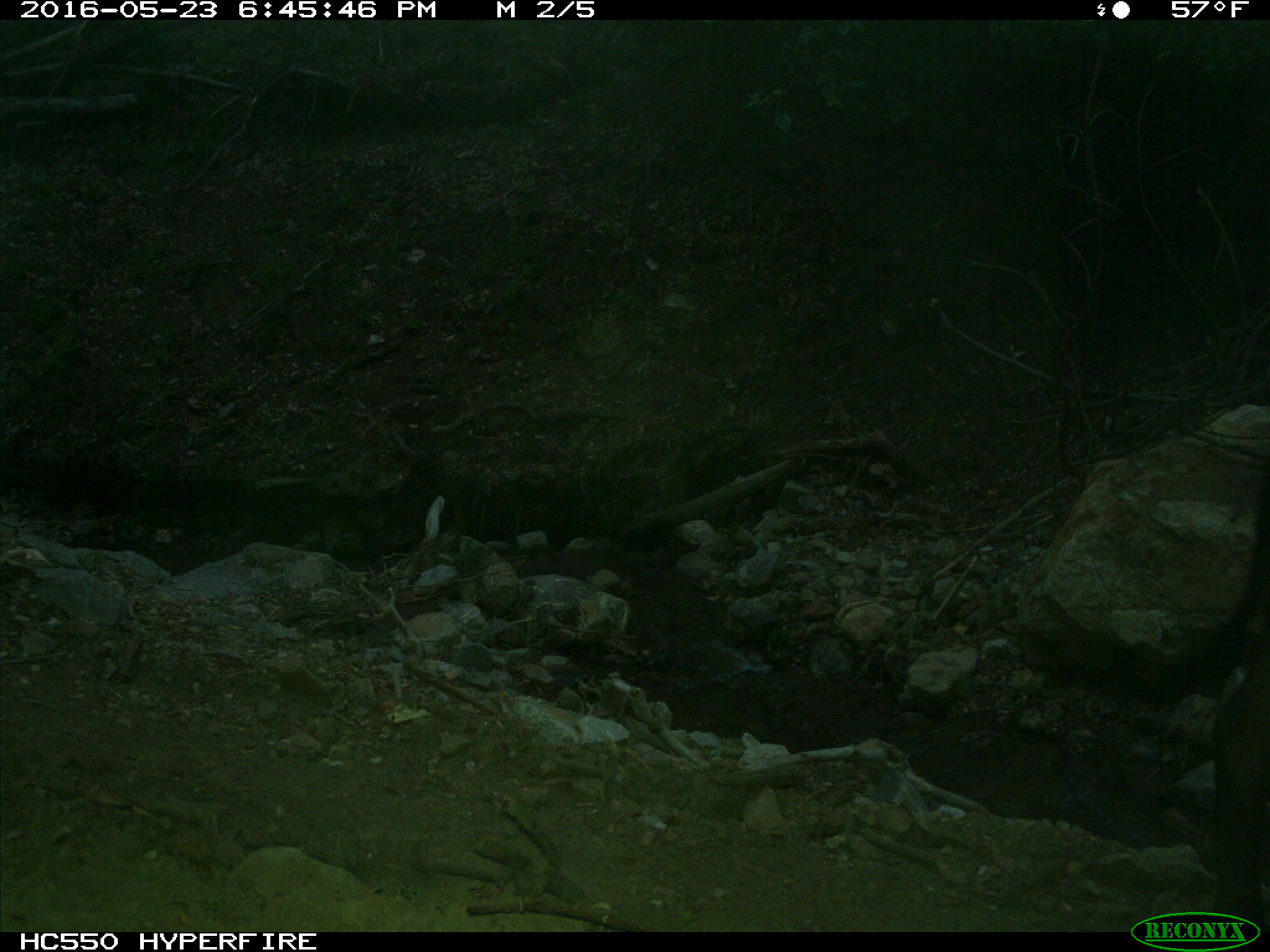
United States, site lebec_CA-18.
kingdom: Animalia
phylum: Chordata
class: Mammalia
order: Artiodactyla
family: Bovidae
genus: Bos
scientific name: Bos taurus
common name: domestic cow